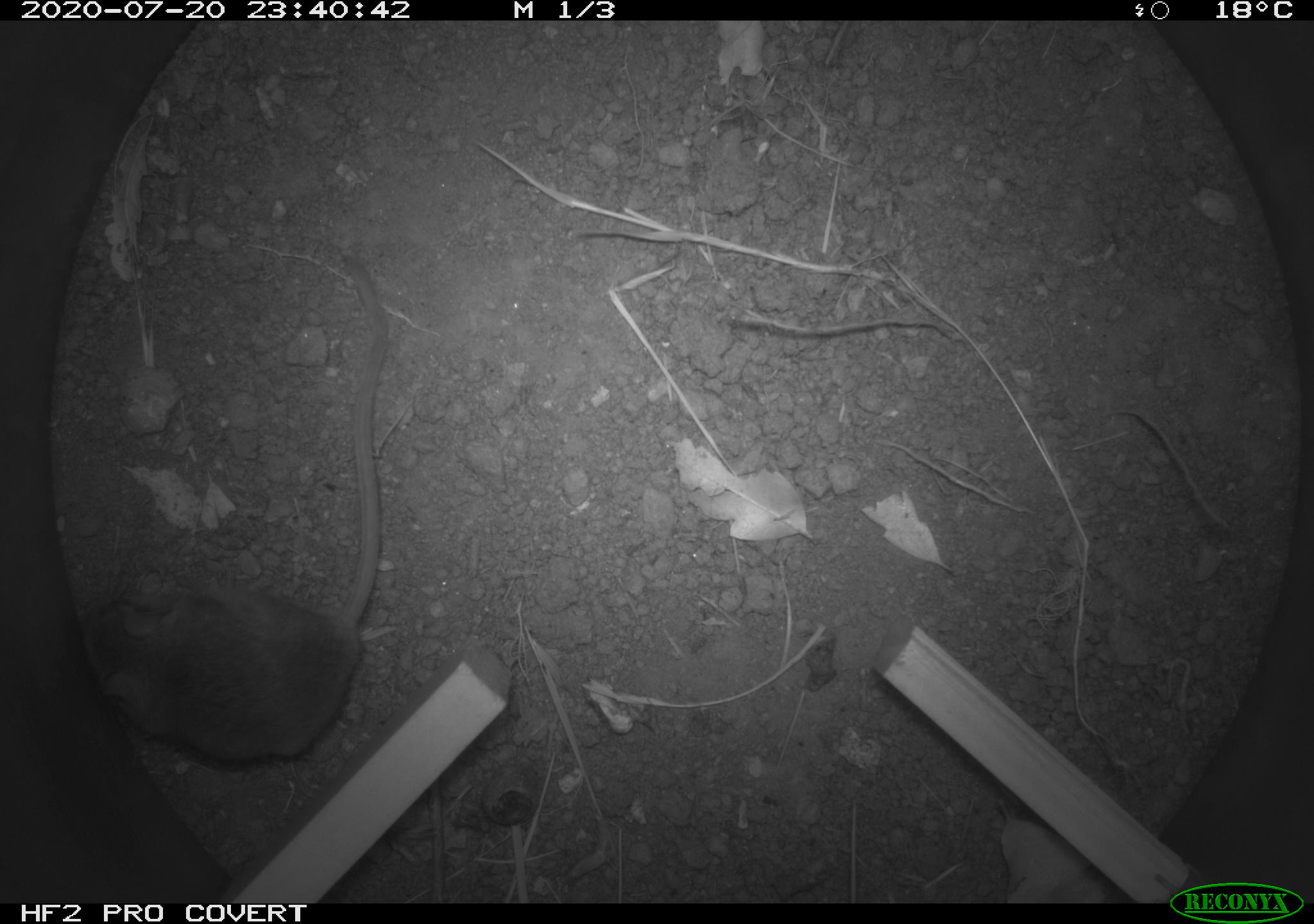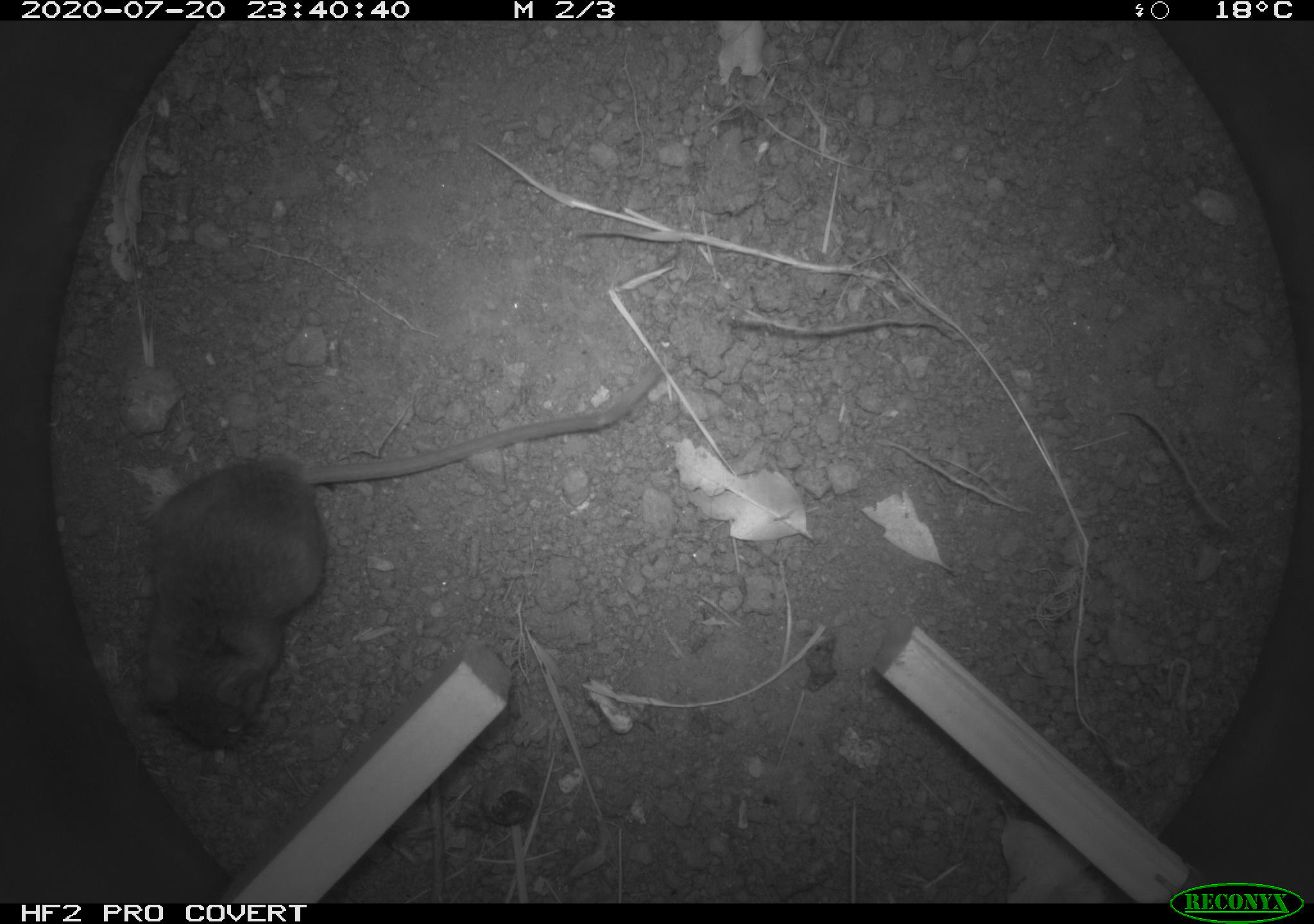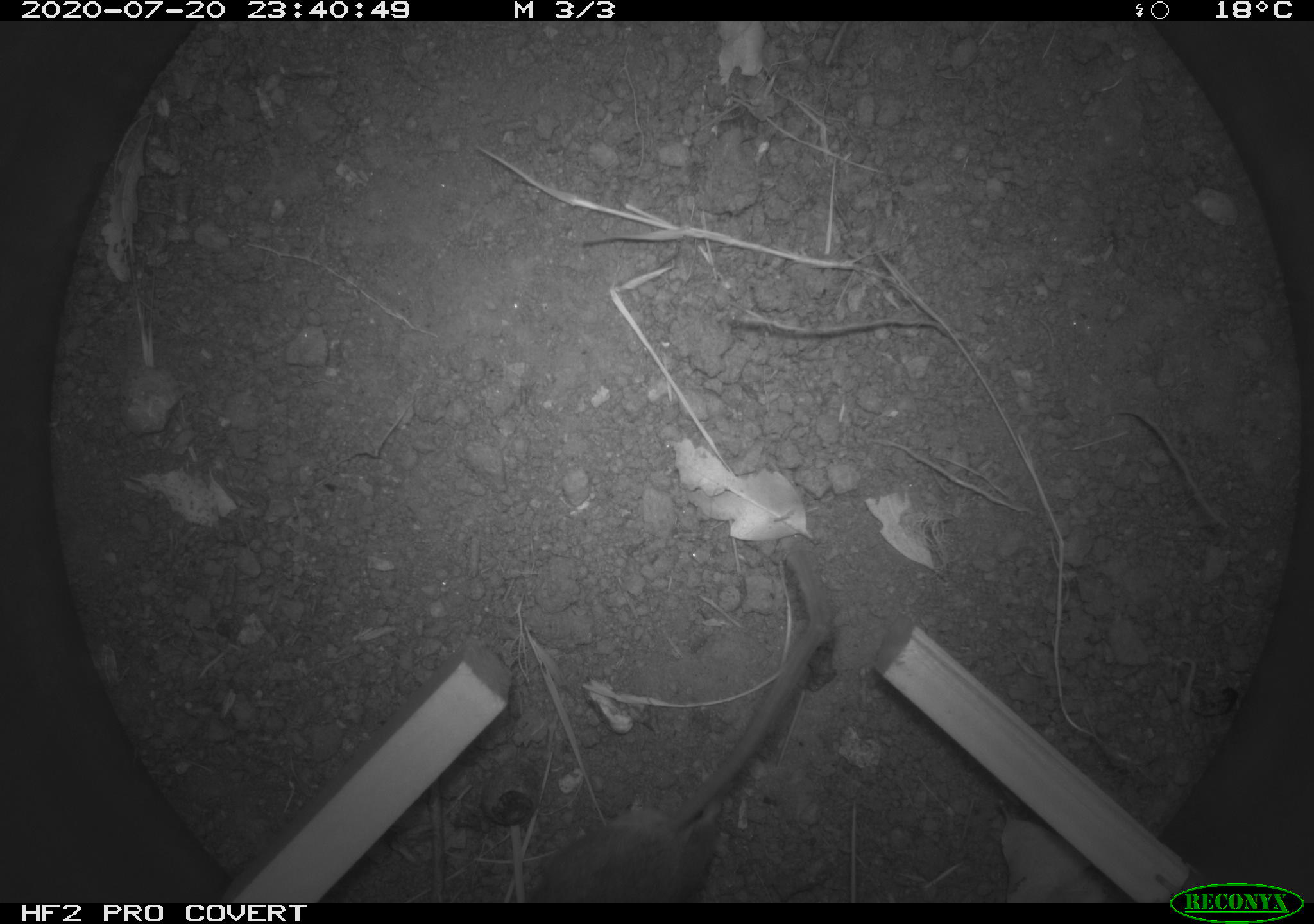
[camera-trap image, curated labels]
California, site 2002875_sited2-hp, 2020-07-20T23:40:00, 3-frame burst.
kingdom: Animalia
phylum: Chordata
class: Mammalia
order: Rodentia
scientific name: Rodentia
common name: rodent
Rodent (Rodentia).